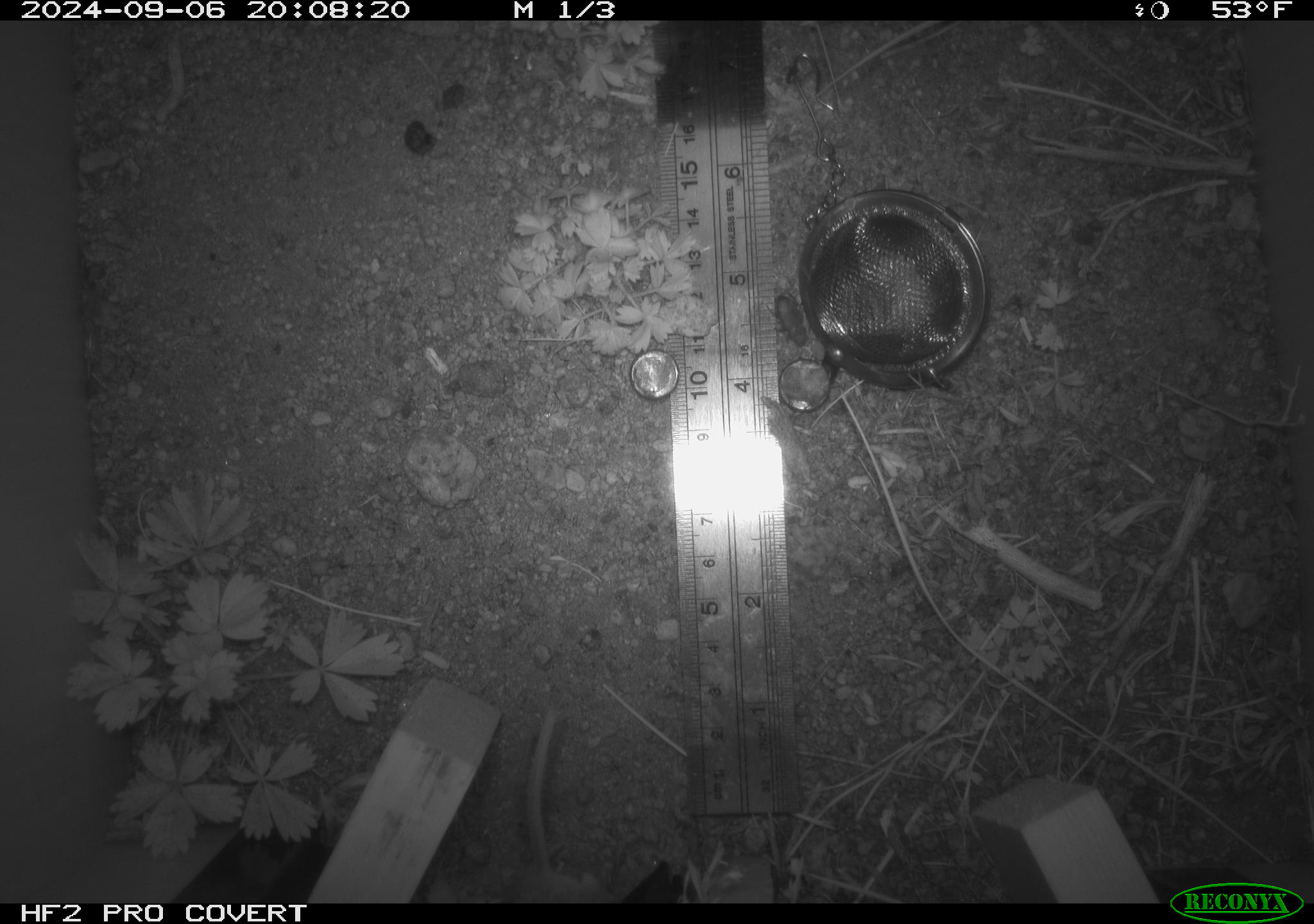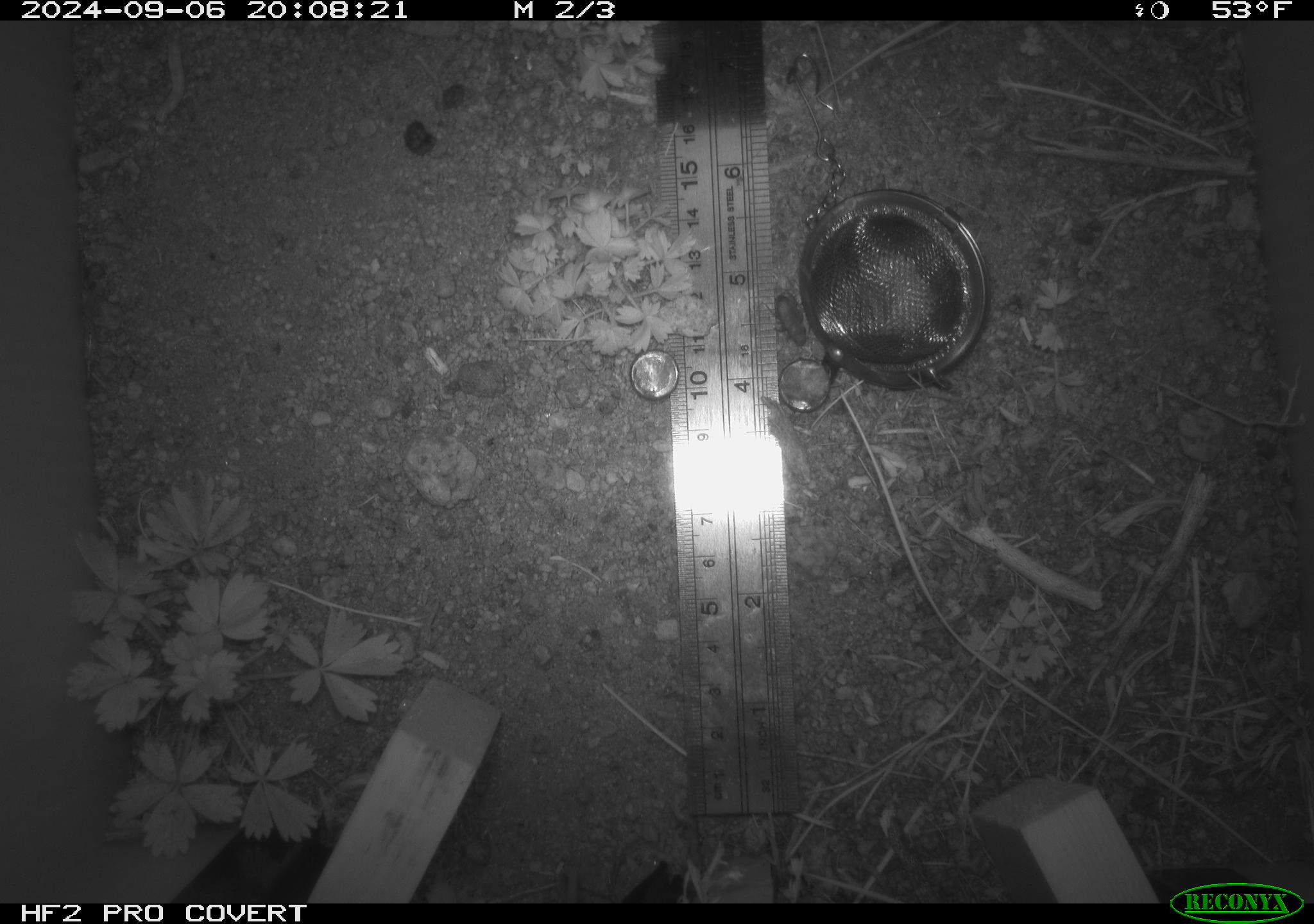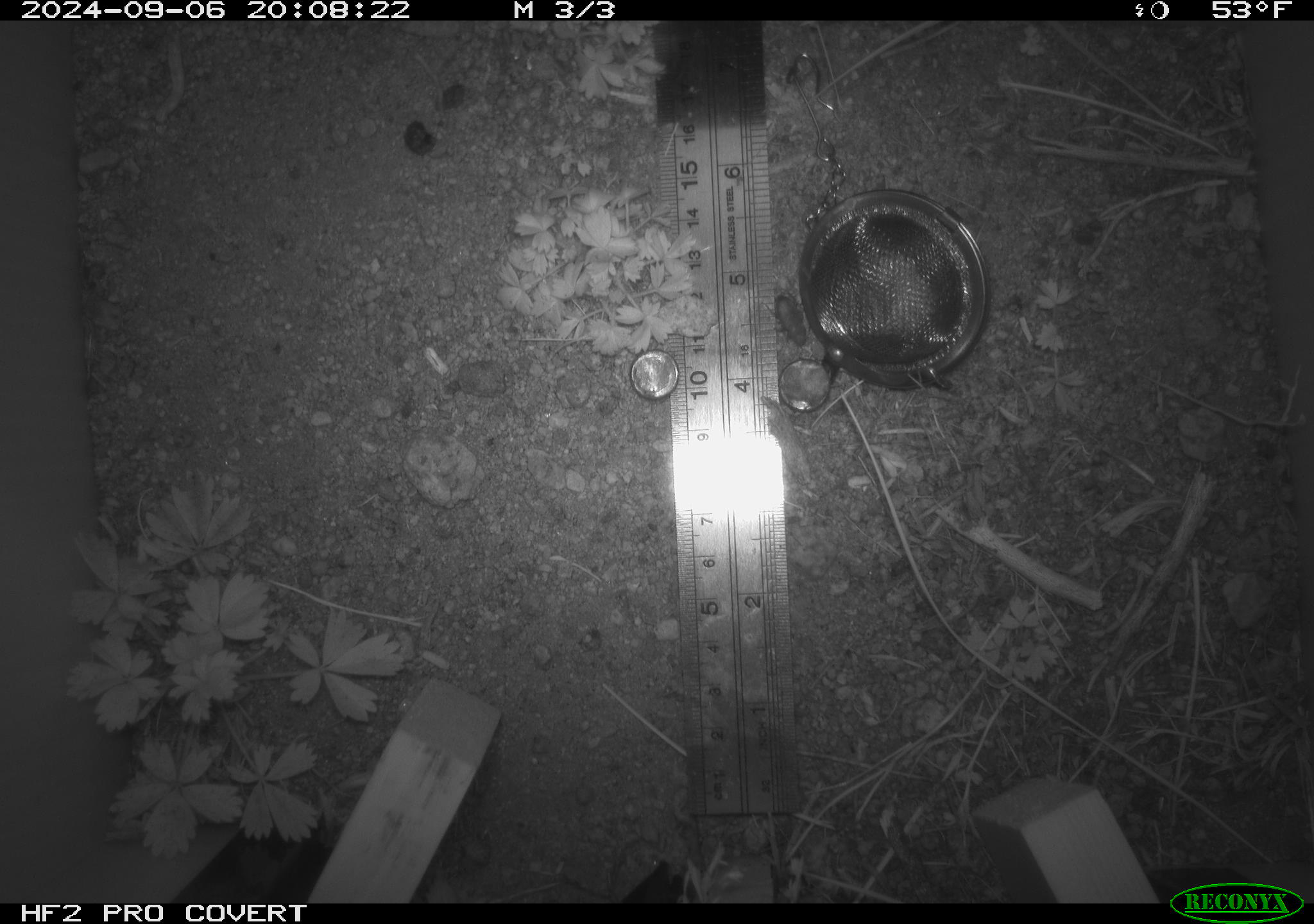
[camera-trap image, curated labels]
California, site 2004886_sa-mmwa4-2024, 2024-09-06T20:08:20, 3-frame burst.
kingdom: Animalia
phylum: Chordata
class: Mammalia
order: Rodentia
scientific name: Rodentia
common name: mouse species